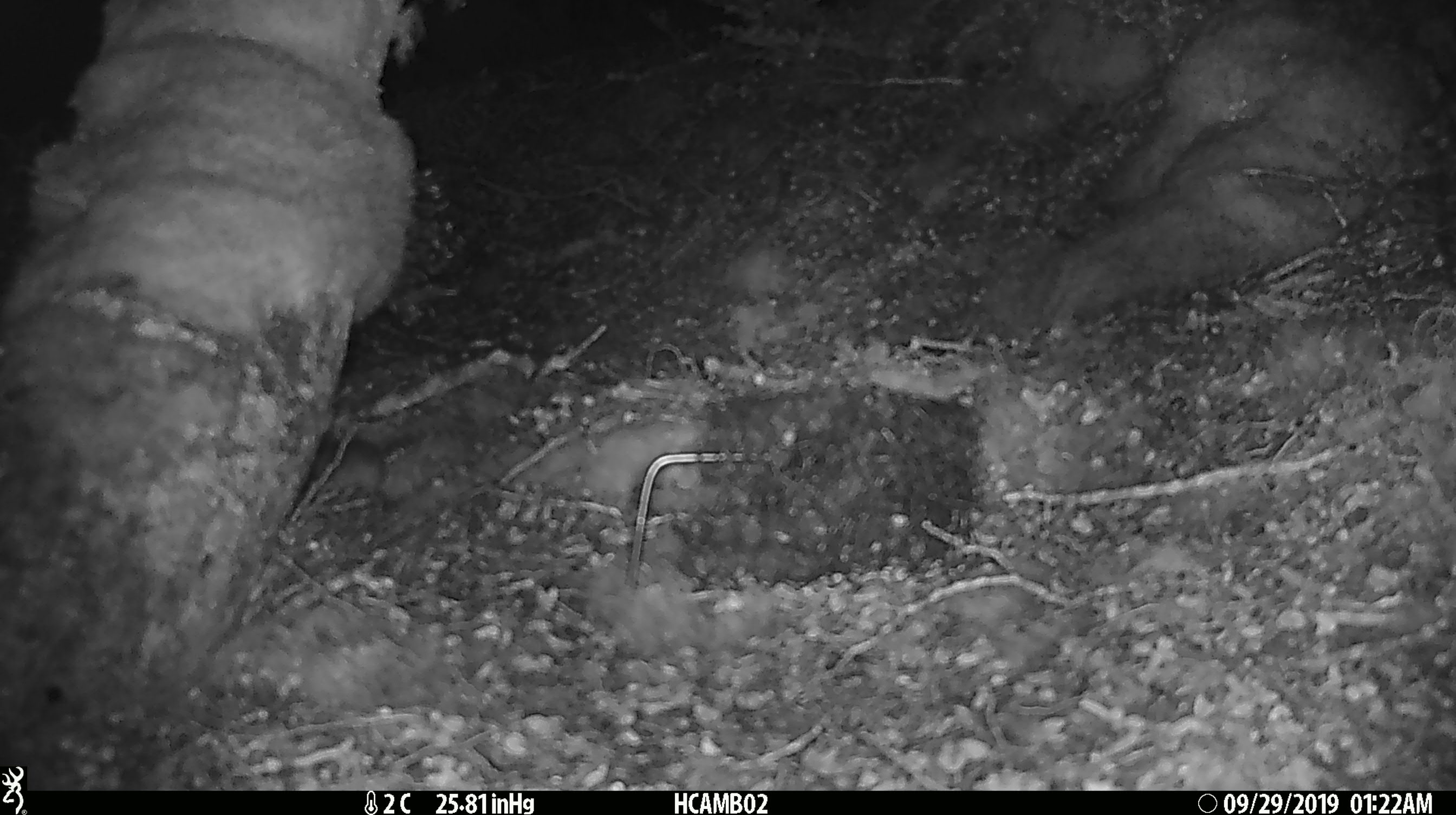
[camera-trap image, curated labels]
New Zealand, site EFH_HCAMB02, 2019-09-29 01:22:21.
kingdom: Animalia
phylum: Chordata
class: Mammalia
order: Rodentia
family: Muridae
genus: Mus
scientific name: Mus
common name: mouse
Mouse (Mus).